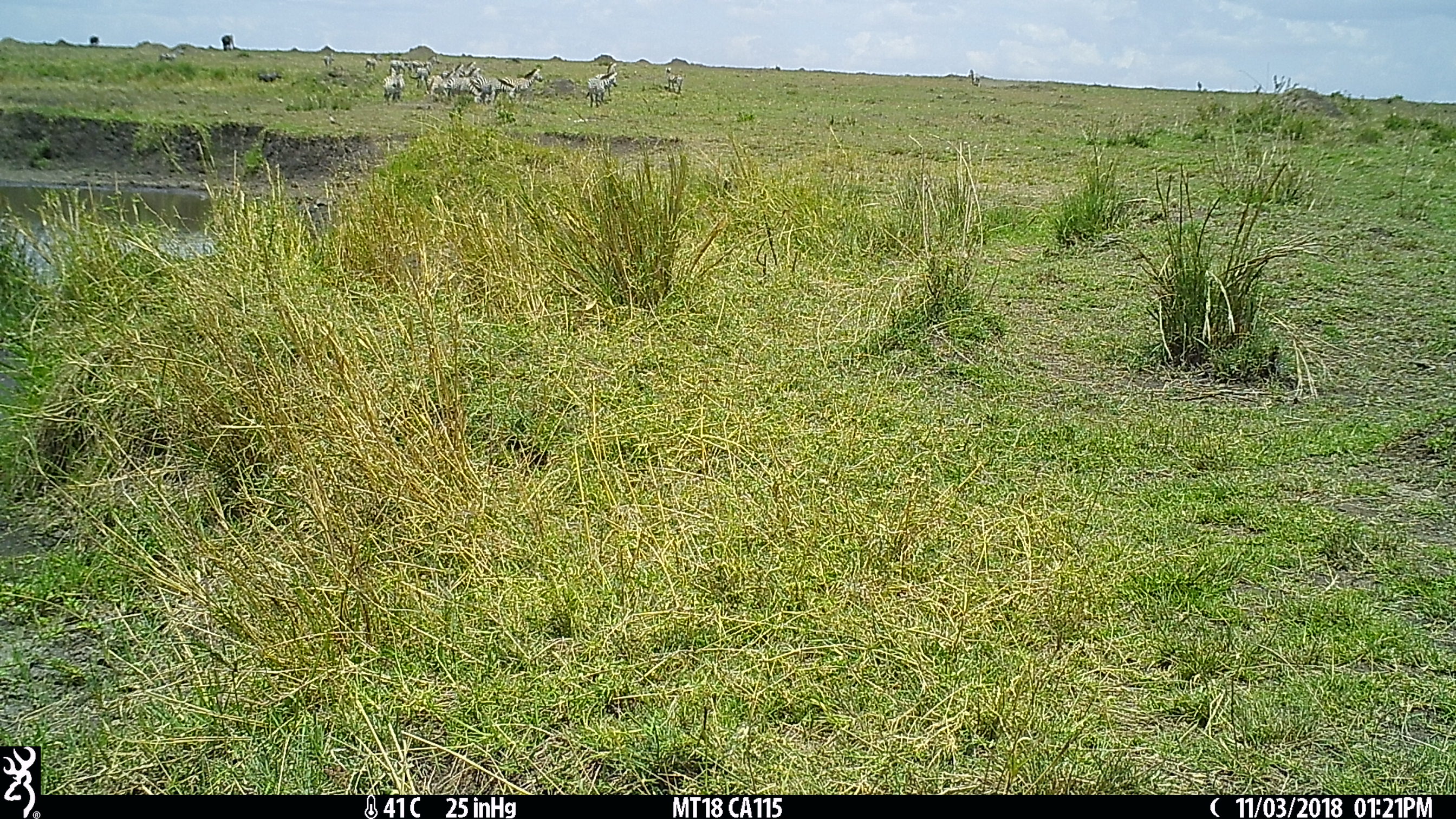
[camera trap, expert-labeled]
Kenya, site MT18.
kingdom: Animalia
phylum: Chordata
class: Mammalia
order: Perissodactyla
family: Equidae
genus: Equus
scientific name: Equus quagga burchellii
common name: burchell's zebra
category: zebra